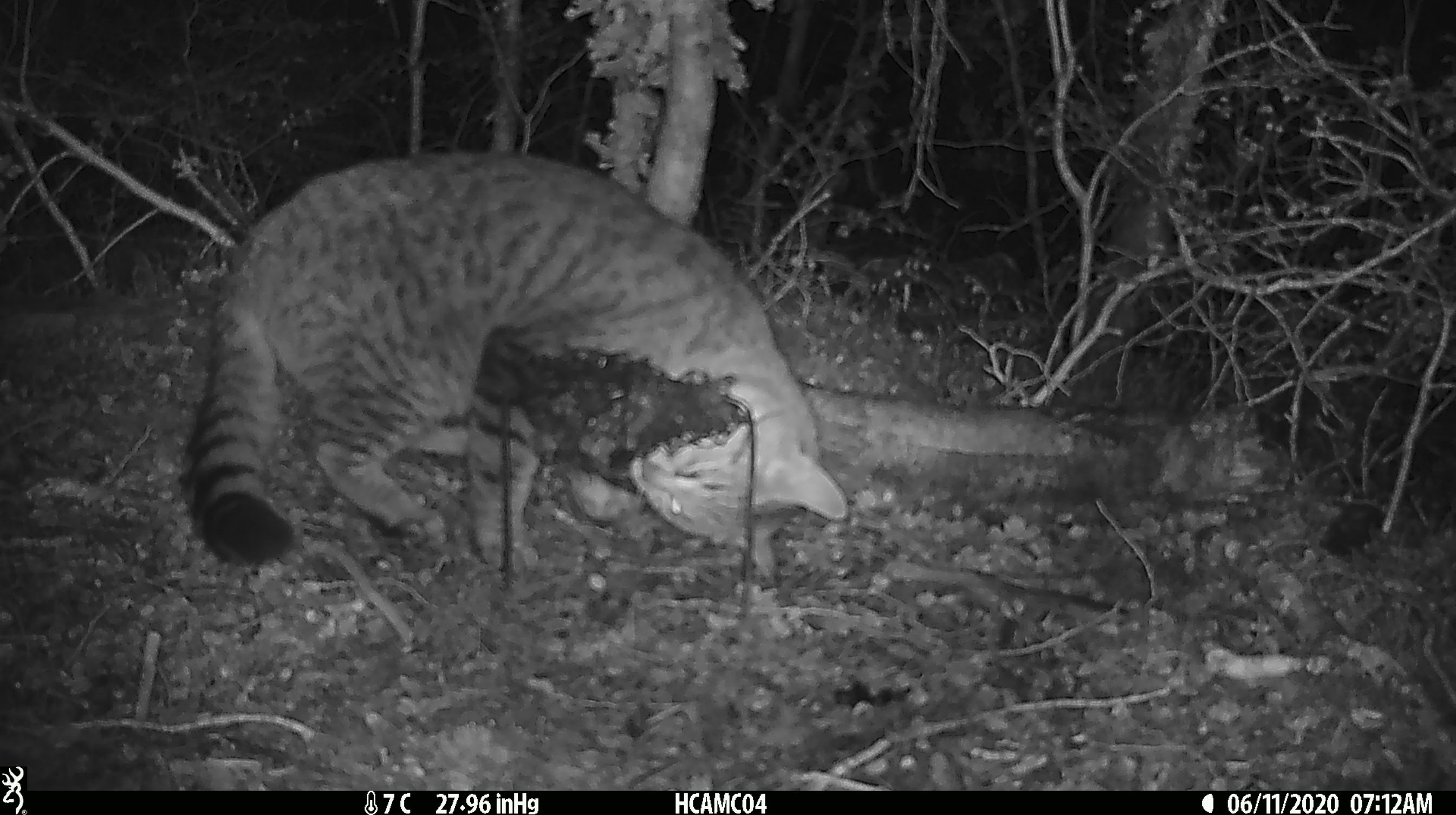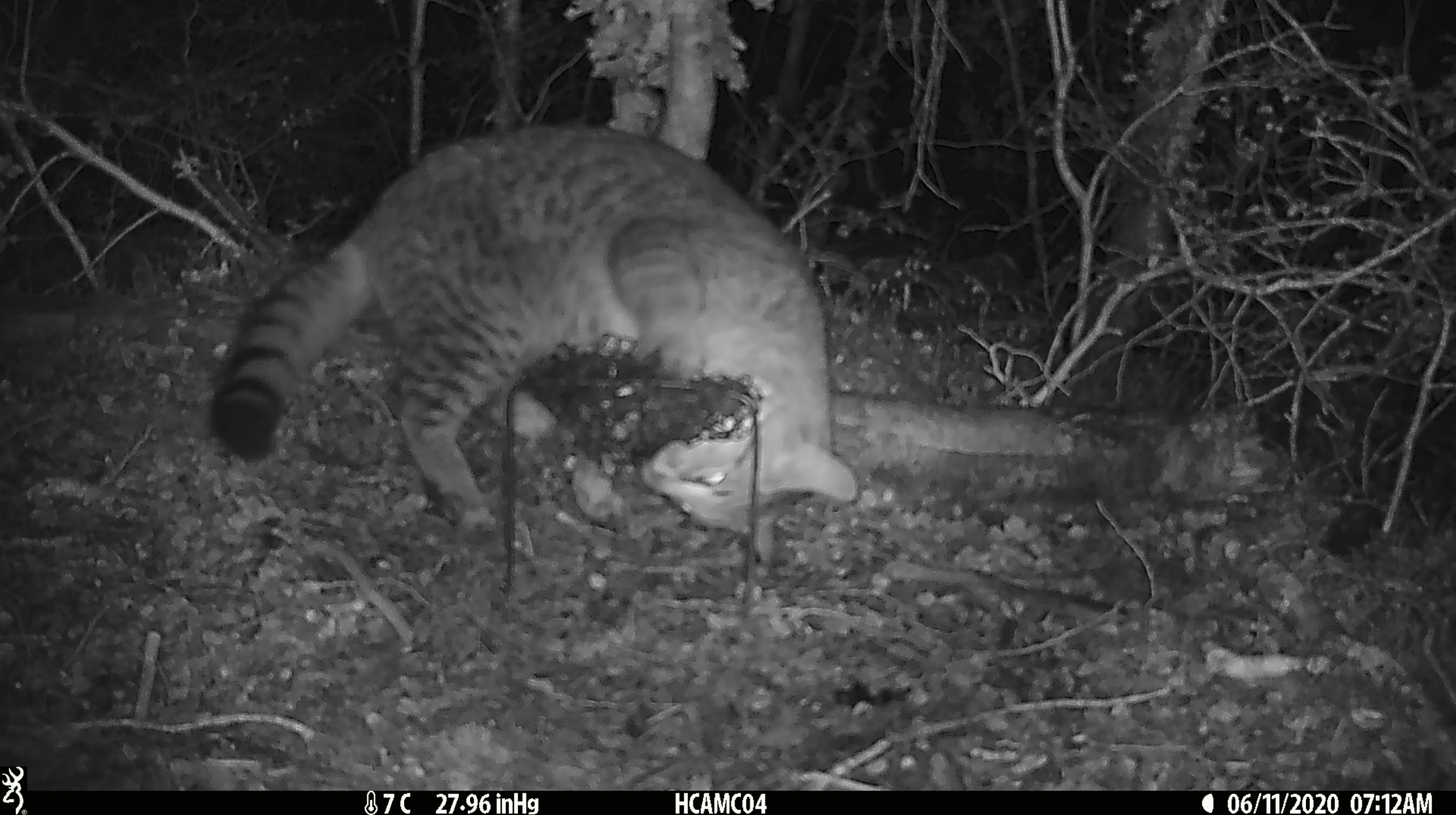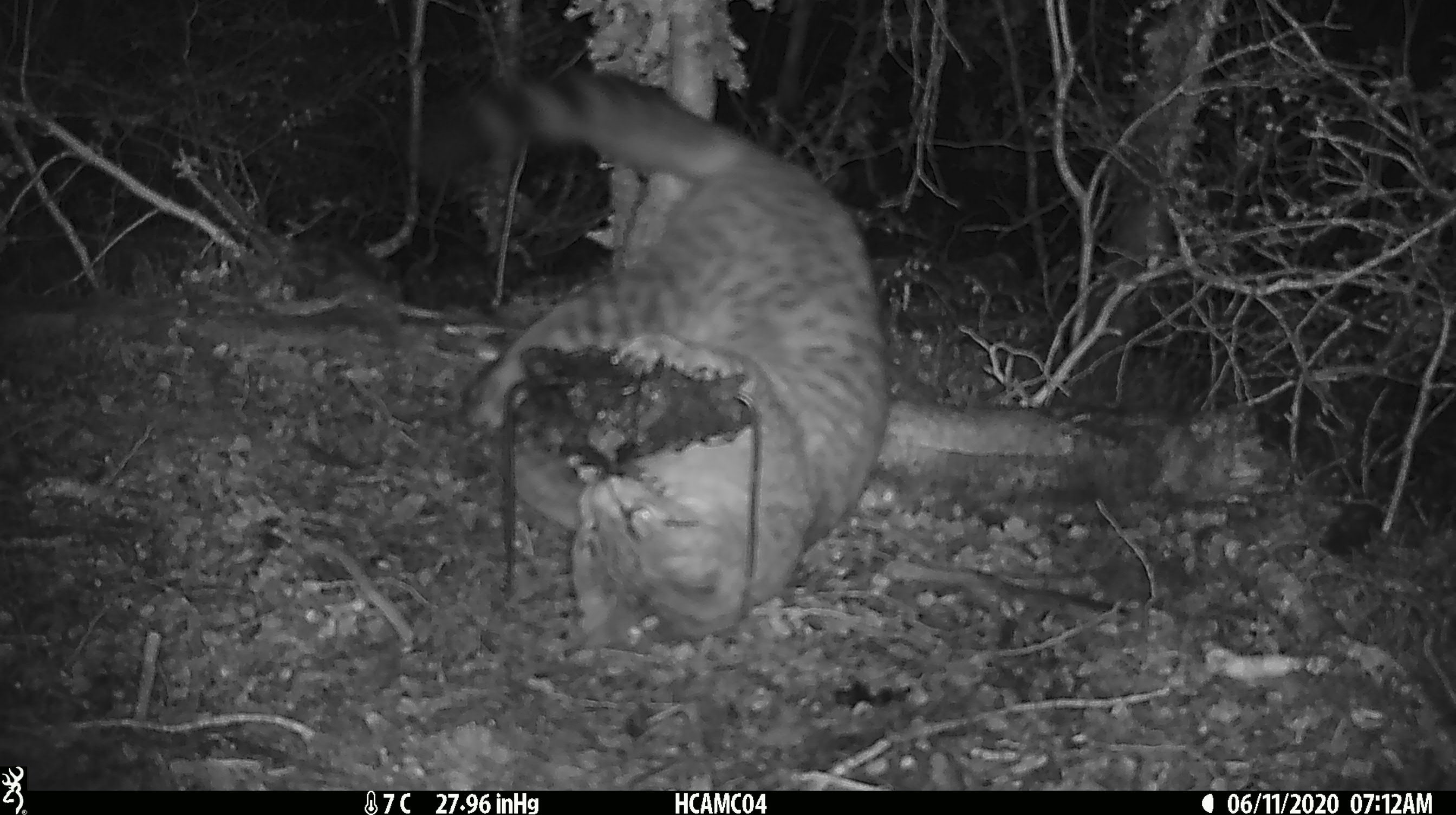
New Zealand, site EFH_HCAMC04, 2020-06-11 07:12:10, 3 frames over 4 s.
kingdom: Animalia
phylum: Chordata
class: Mammalia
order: Carnivora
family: Felidae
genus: Felis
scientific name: Felis catus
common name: domestic cat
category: cat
Cat (domestic cat) (Felis catus).